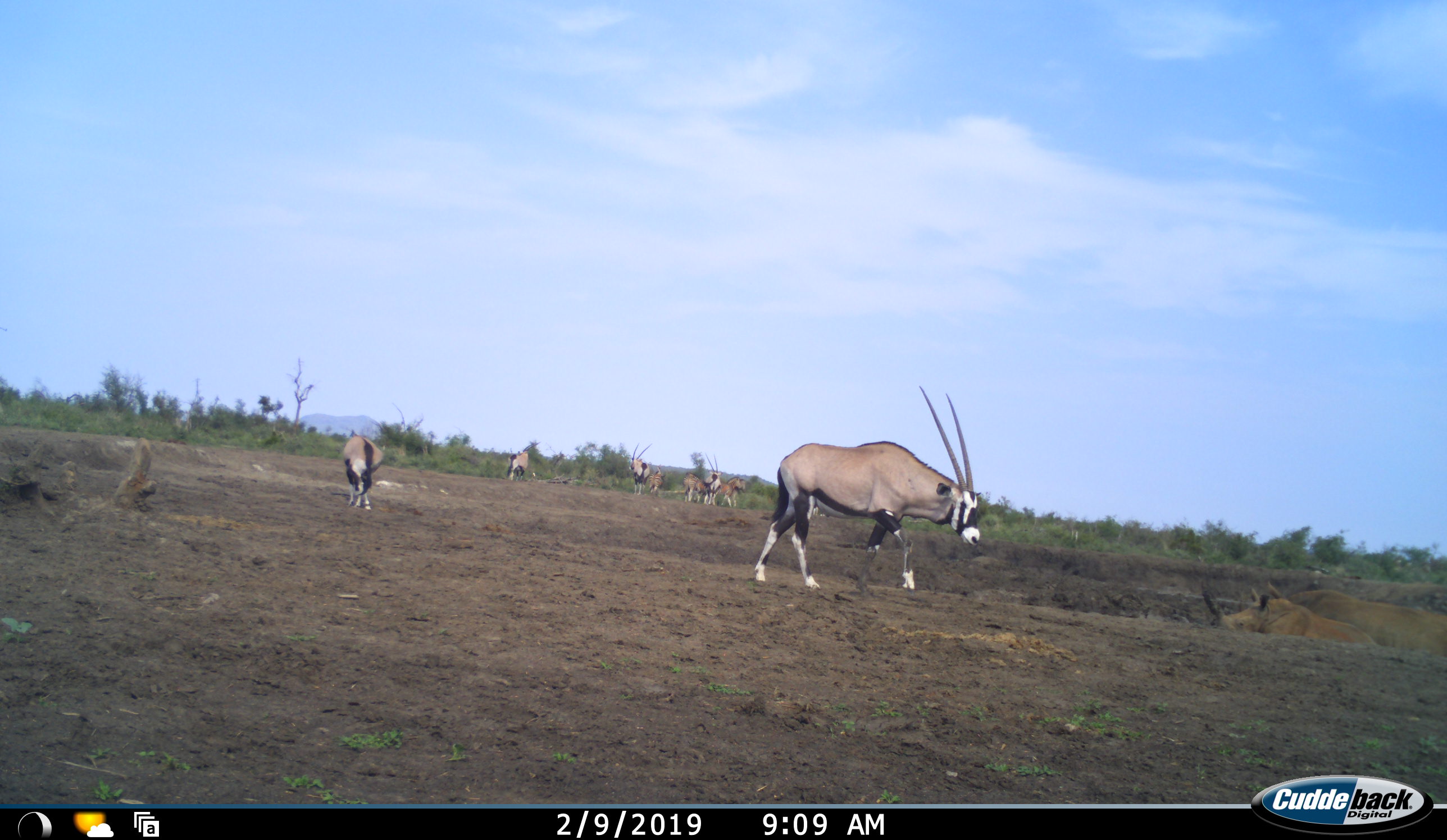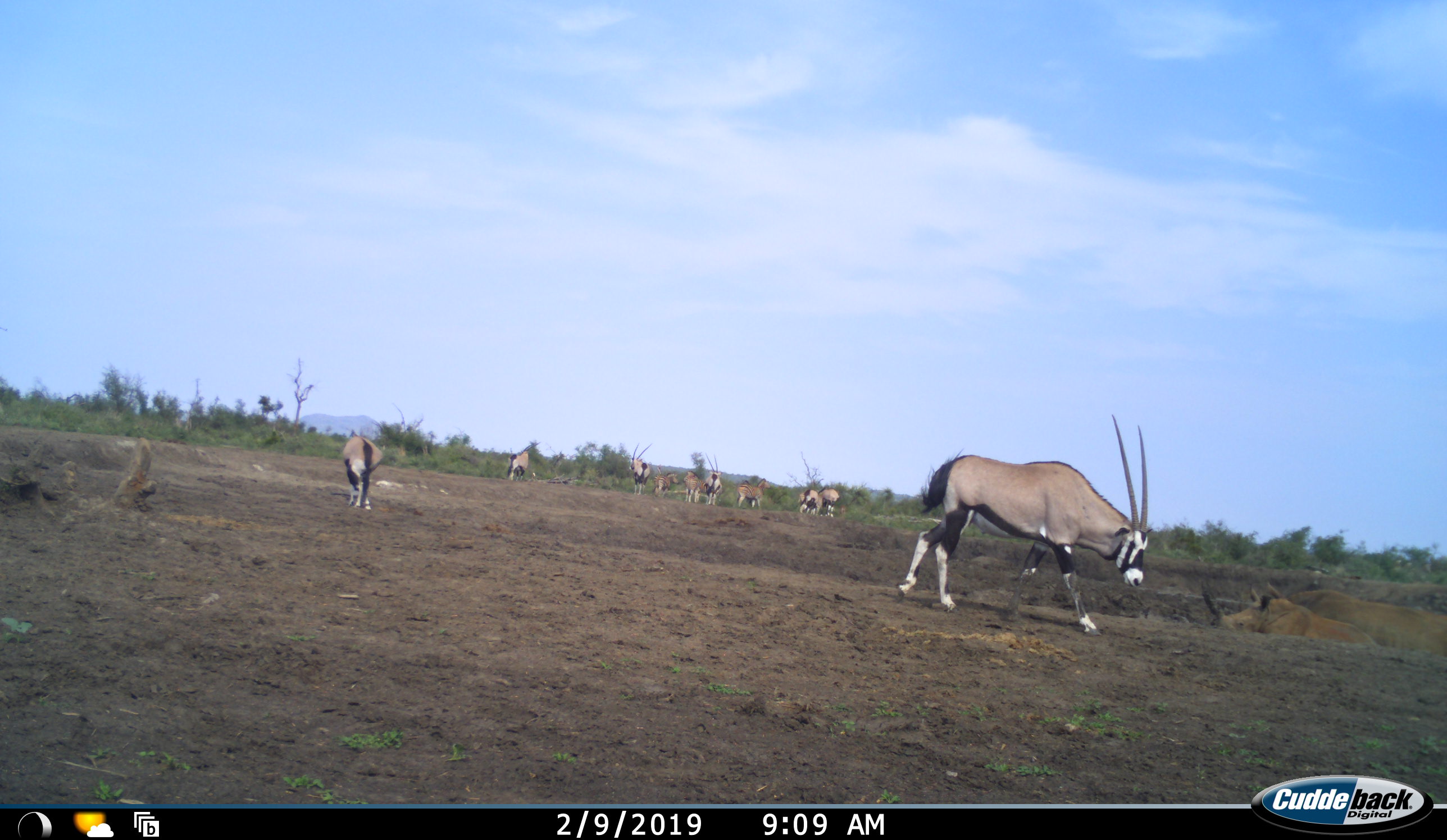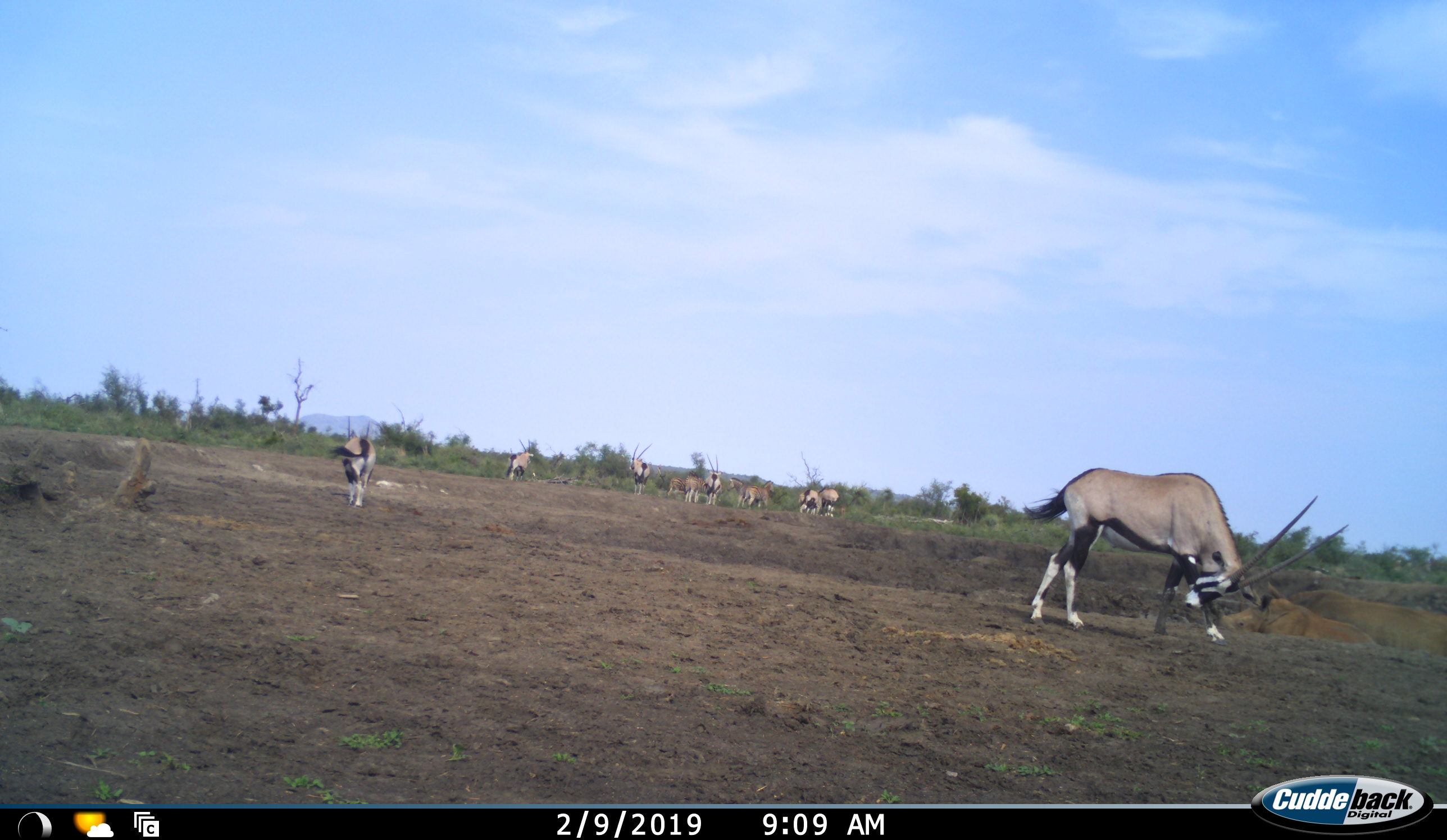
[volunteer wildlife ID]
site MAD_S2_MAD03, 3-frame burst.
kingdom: Animalia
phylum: Chordata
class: Mammalia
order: Artiodactyla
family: Bovidae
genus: Oryx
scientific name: Oryx gazella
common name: gemsbok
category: oryx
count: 7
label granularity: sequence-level